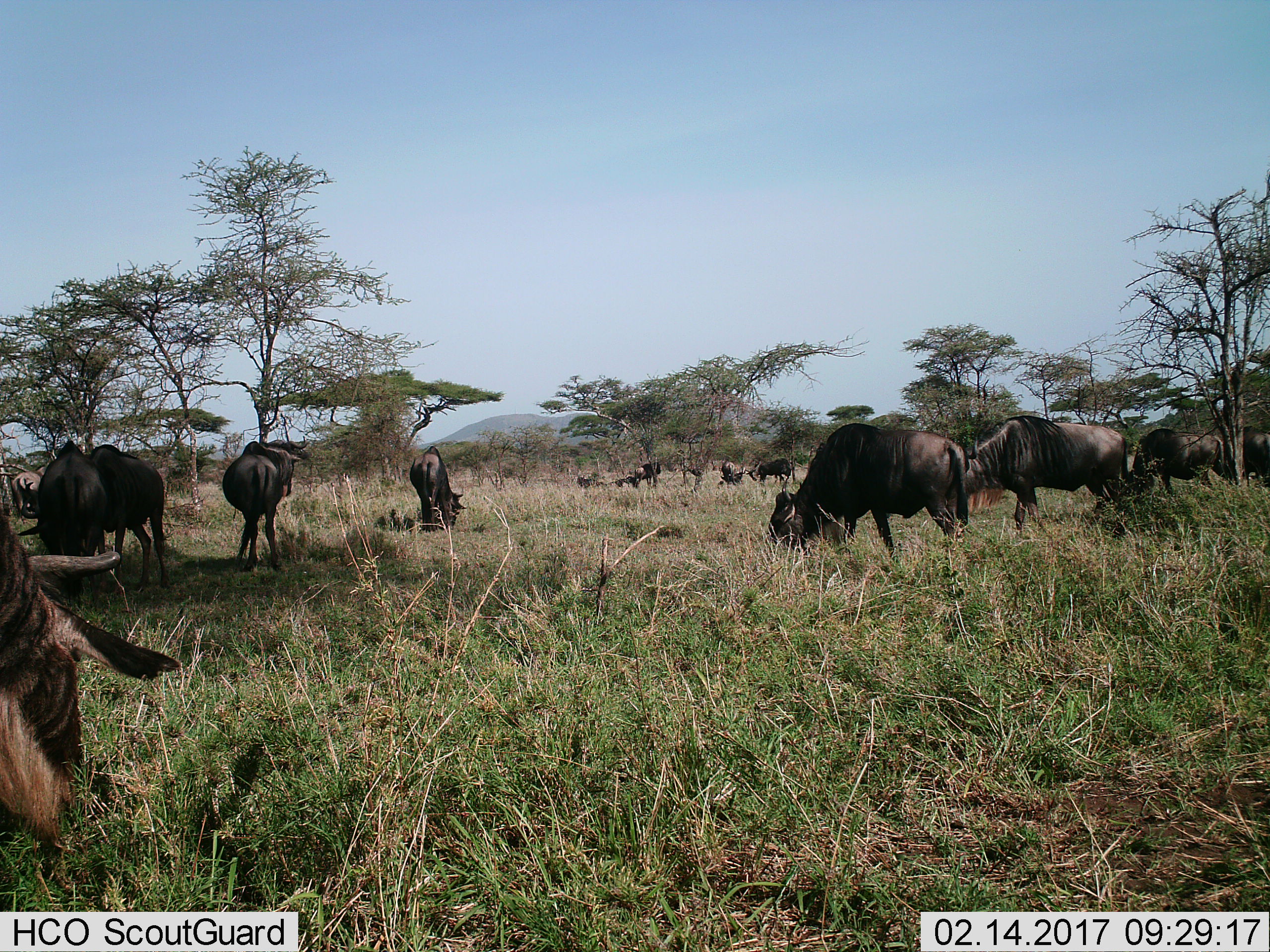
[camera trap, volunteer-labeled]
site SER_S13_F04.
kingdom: Animalia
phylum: Chordata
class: Mammalia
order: Artiodactyla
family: Bovidae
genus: Connochaetes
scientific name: Connochaetes taurinus taurinus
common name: blue wildebeest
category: wildebeestblue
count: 11-50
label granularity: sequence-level